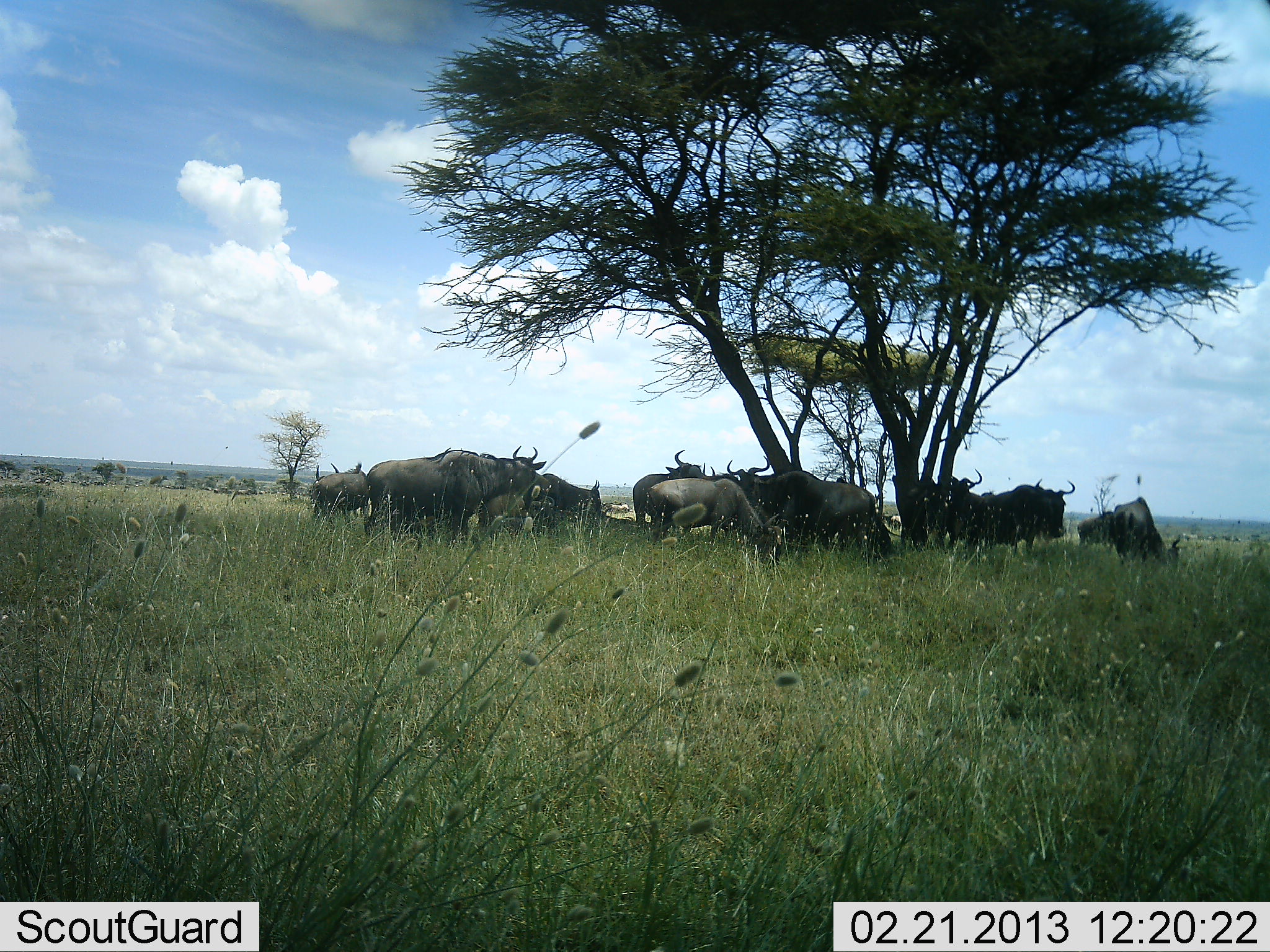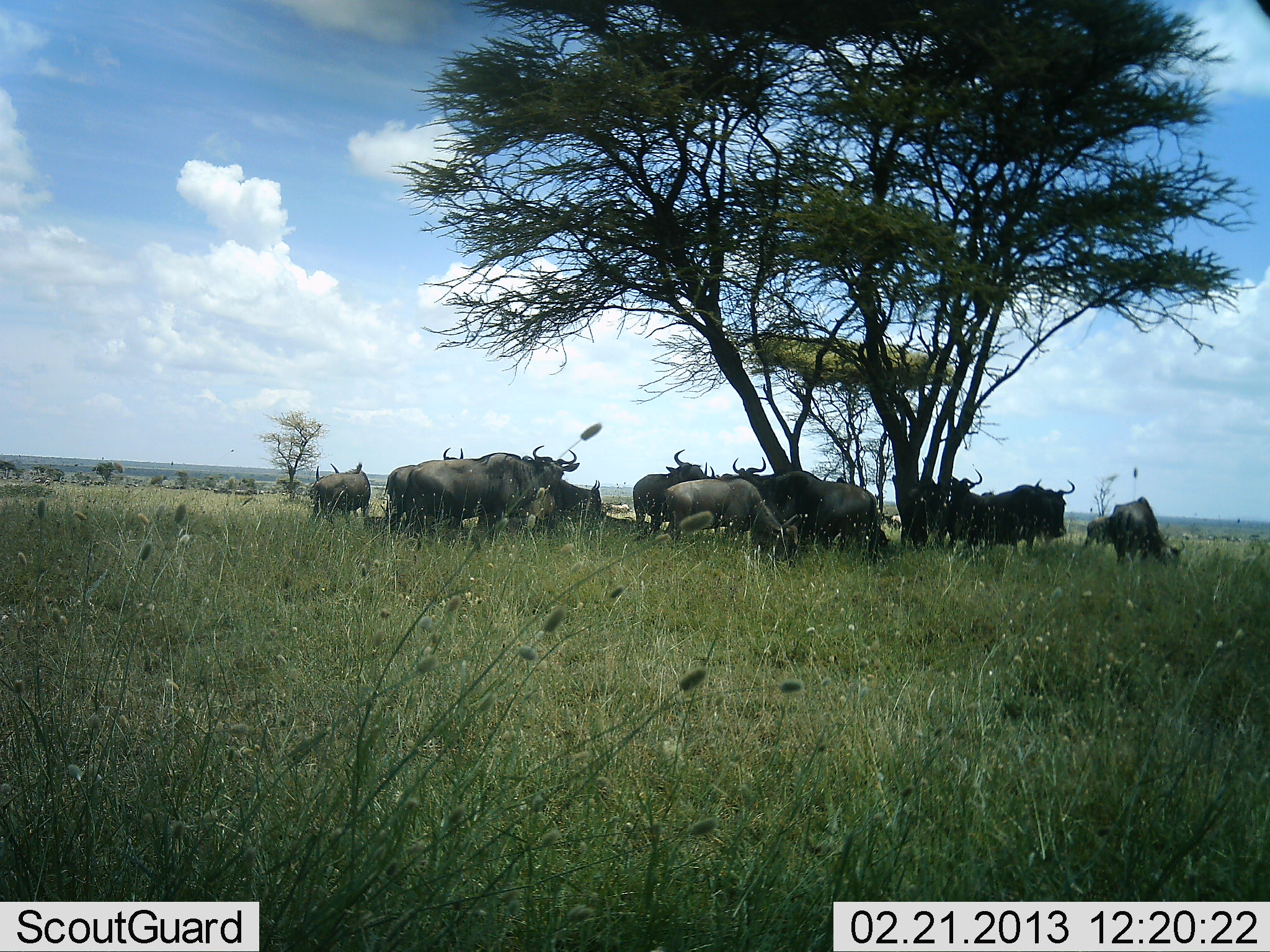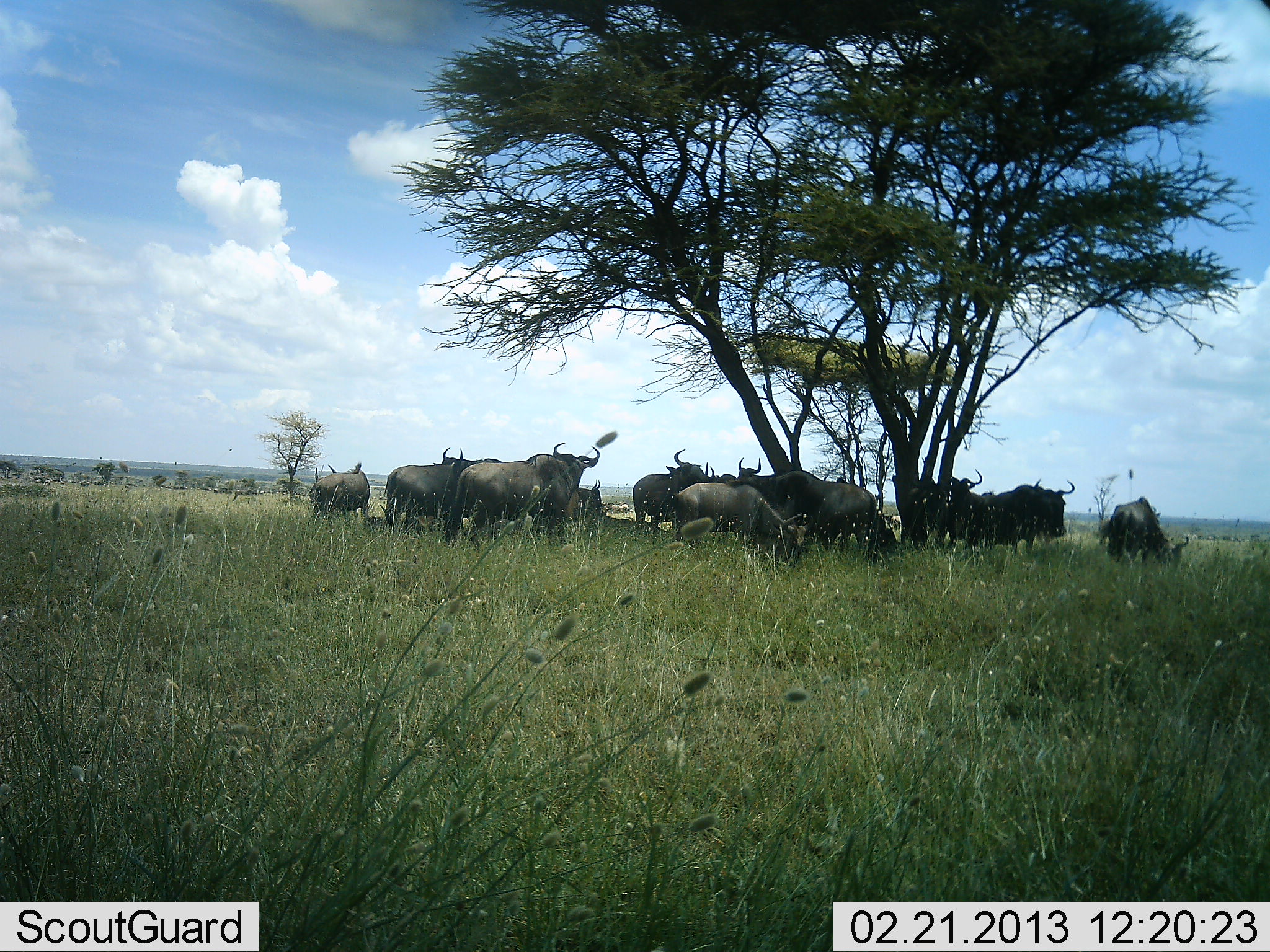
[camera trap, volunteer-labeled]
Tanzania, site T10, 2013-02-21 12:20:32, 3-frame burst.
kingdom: Animalia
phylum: Chordata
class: Mammalia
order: Artiodactyla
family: Bovidae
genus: Connochaetes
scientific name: Connochaetes taurinus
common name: blue wildebeest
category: wildebeest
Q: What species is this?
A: Wildebeest (blue wildebeest) (Connochaetes taurinus).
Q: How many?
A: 11-50.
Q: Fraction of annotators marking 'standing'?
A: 61%.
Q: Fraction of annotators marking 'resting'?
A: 39%.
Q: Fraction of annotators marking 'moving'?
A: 11%.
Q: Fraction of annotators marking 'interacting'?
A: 11%.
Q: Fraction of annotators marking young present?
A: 0%.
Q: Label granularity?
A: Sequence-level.